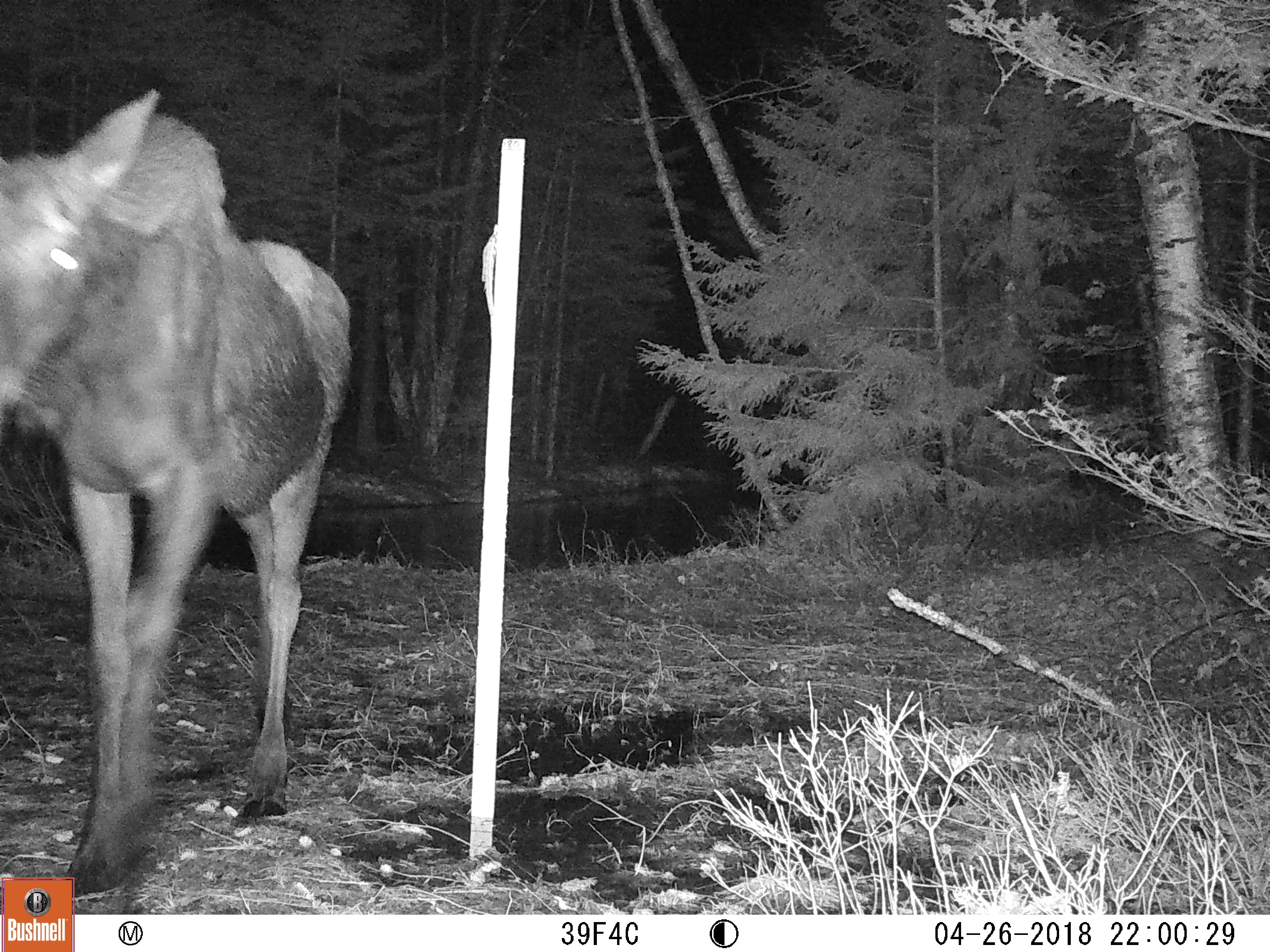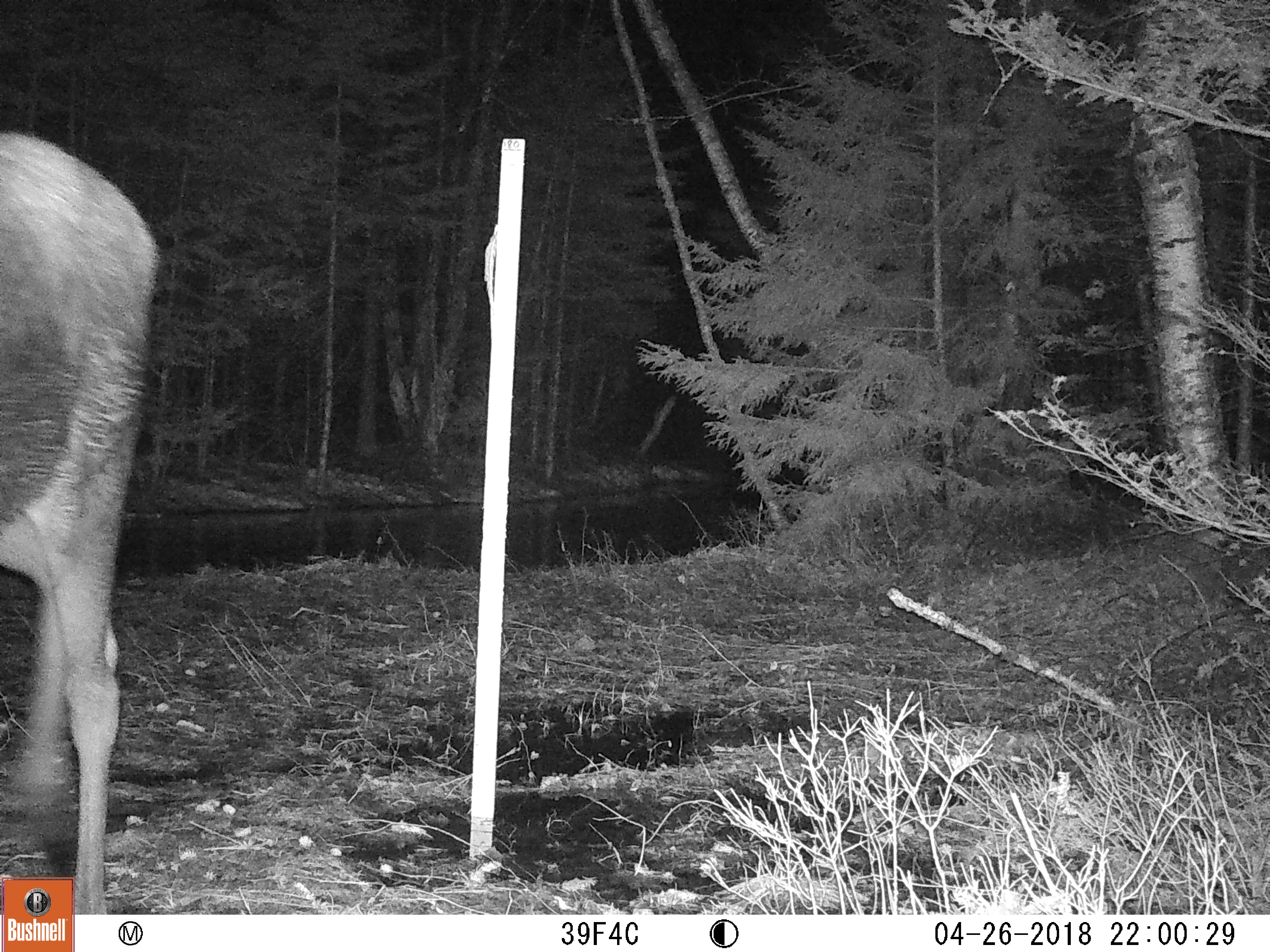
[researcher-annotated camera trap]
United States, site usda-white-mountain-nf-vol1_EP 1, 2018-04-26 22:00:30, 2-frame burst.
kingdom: Animalia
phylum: Chordata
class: Mammalia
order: Artiodactyla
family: Cervidae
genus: Alces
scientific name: Alces alces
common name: moose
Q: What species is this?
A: Moose (Alces alces).